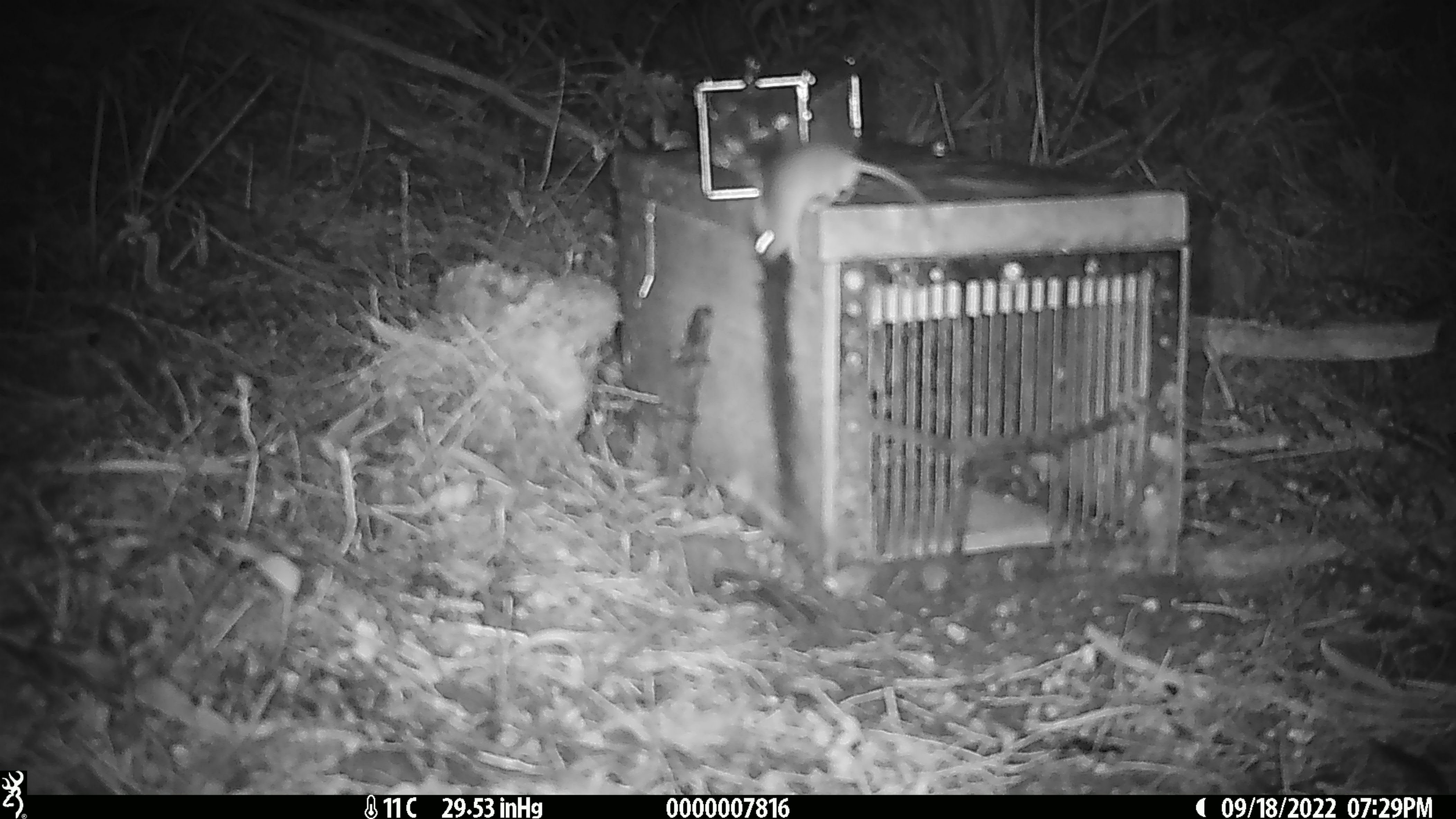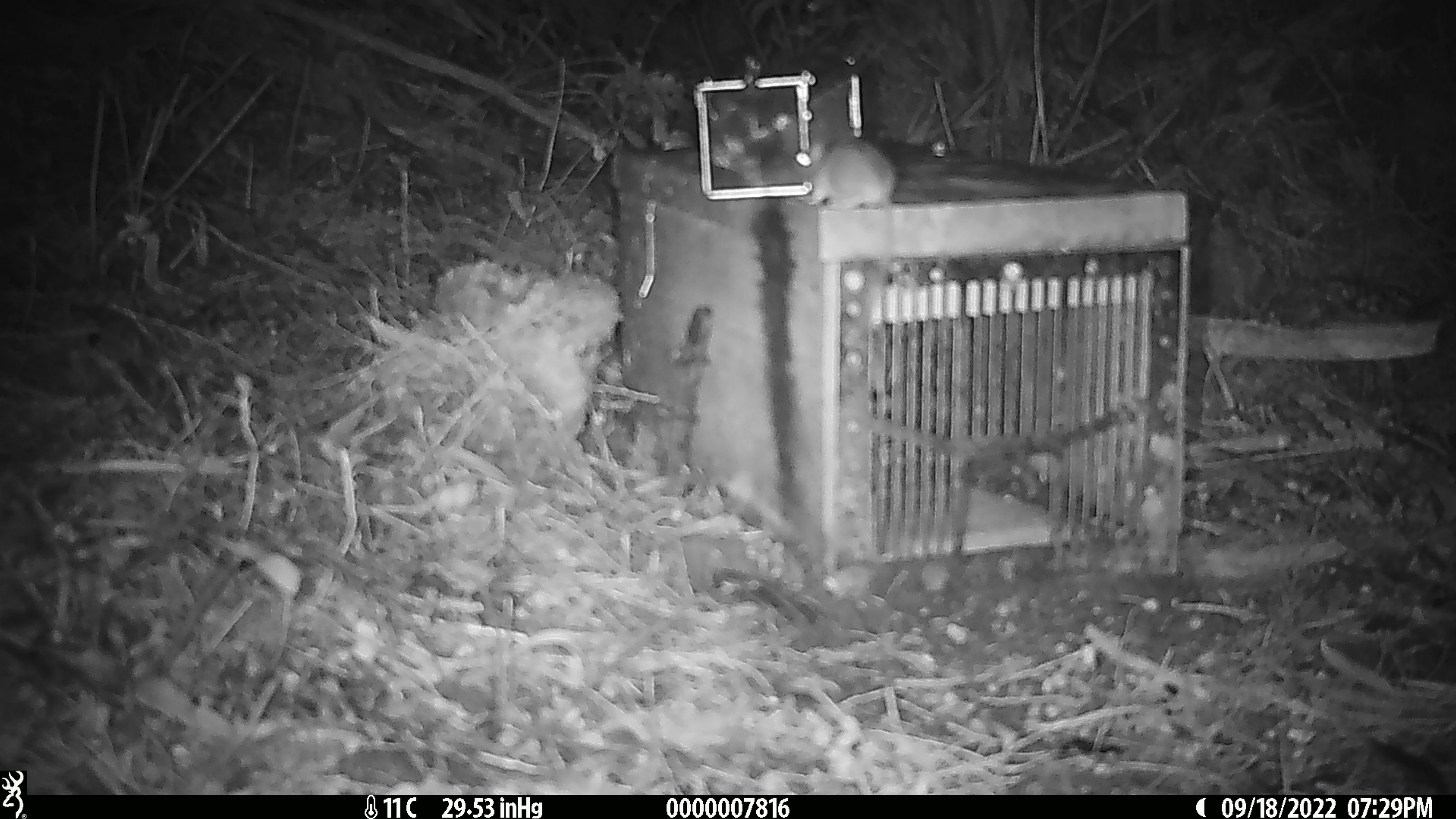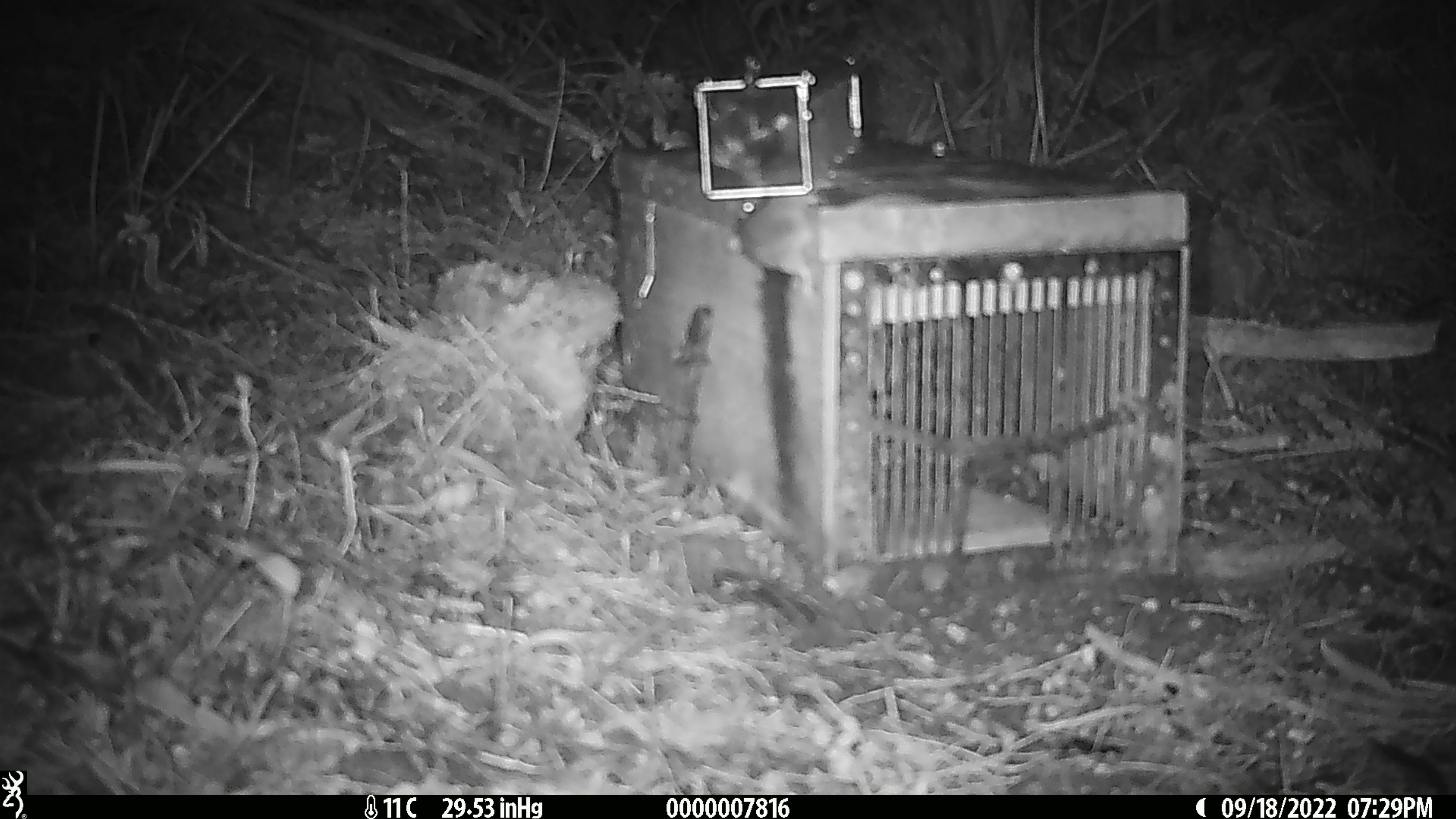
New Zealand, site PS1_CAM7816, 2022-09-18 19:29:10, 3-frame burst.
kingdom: Animalia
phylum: Chordata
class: Mammalia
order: Rodentia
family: Muridae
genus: Mus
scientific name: Mus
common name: mouse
Mouse (Mus).